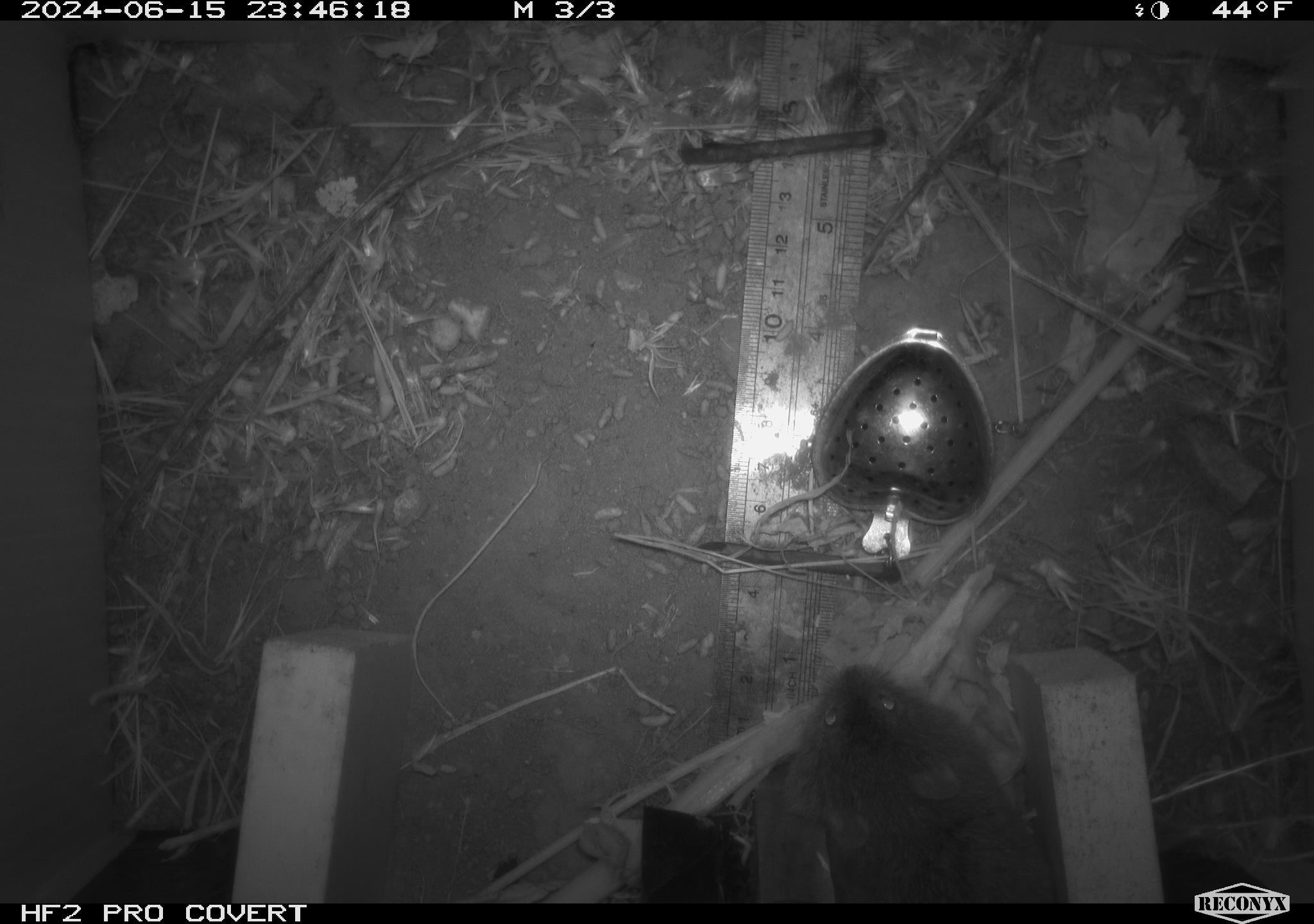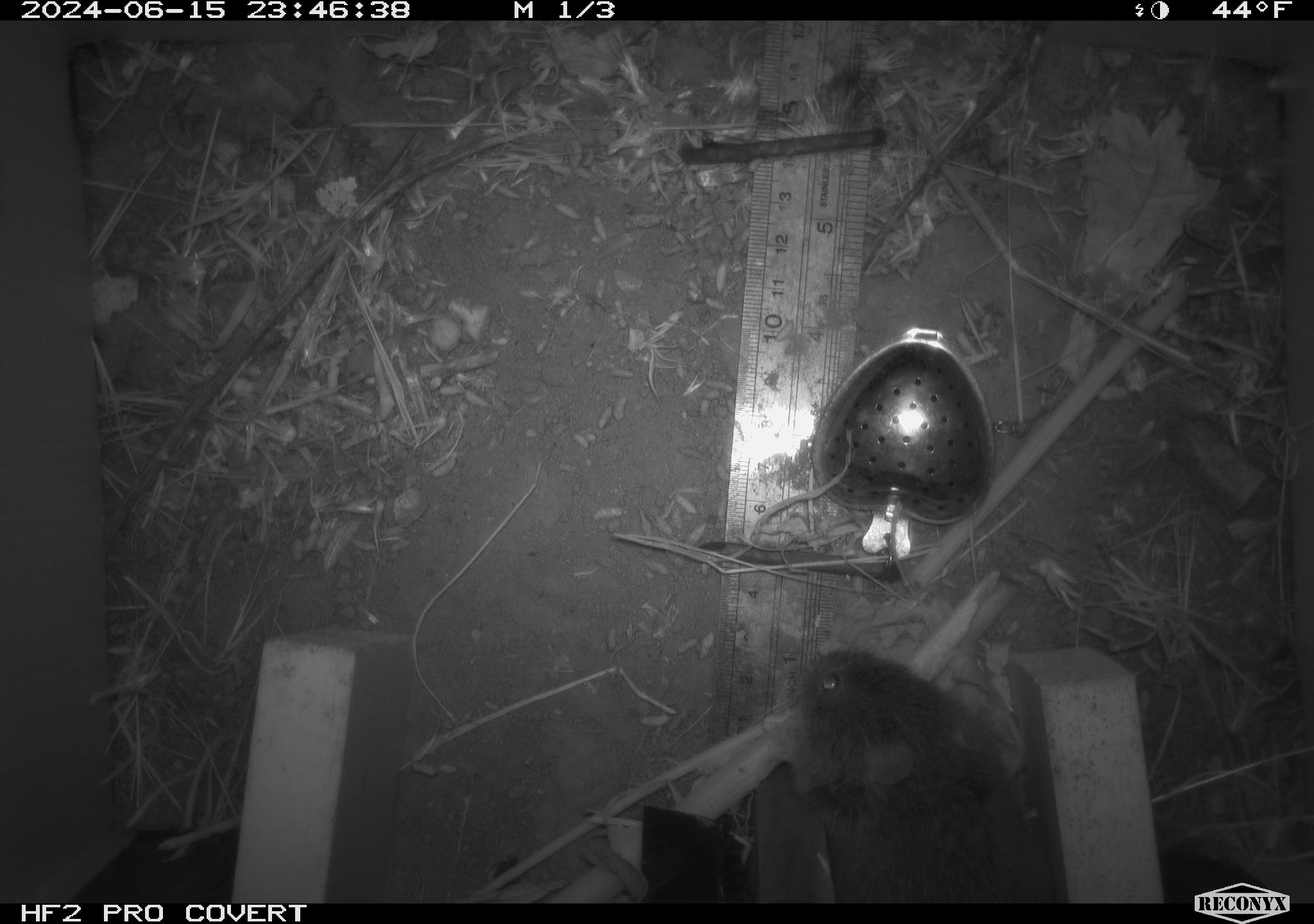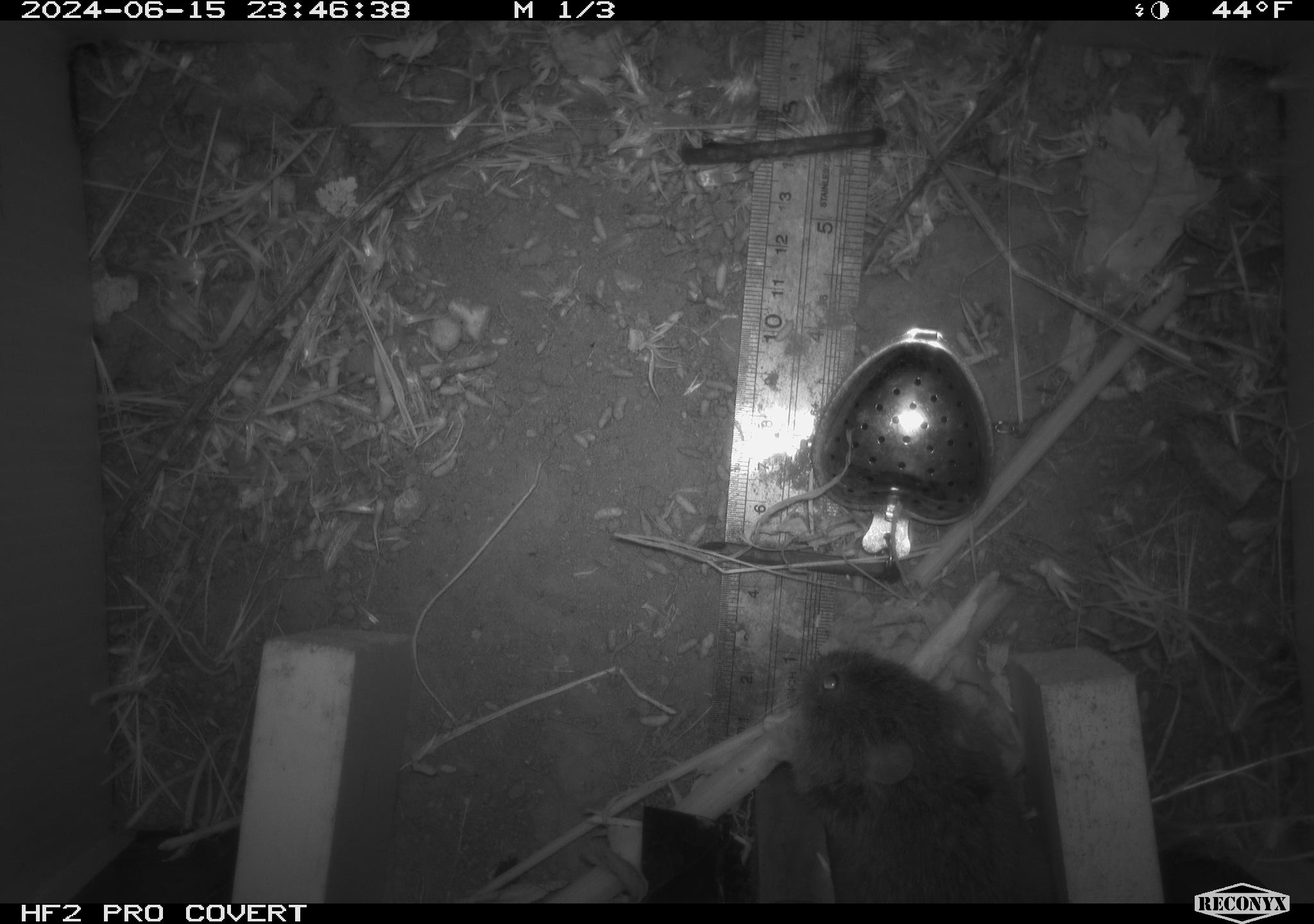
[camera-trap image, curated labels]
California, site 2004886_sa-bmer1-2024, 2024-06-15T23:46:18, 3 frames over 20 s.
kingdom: Animalia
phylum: Chordata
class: Mammalia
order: Rodentia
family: Cricetidae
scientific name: Cricetidae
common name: hamsters, voles, lemmings, and allies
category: cricetidae family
Cricetidae family (hamsters, voles, lemmings, and allies) (Cricetidae).